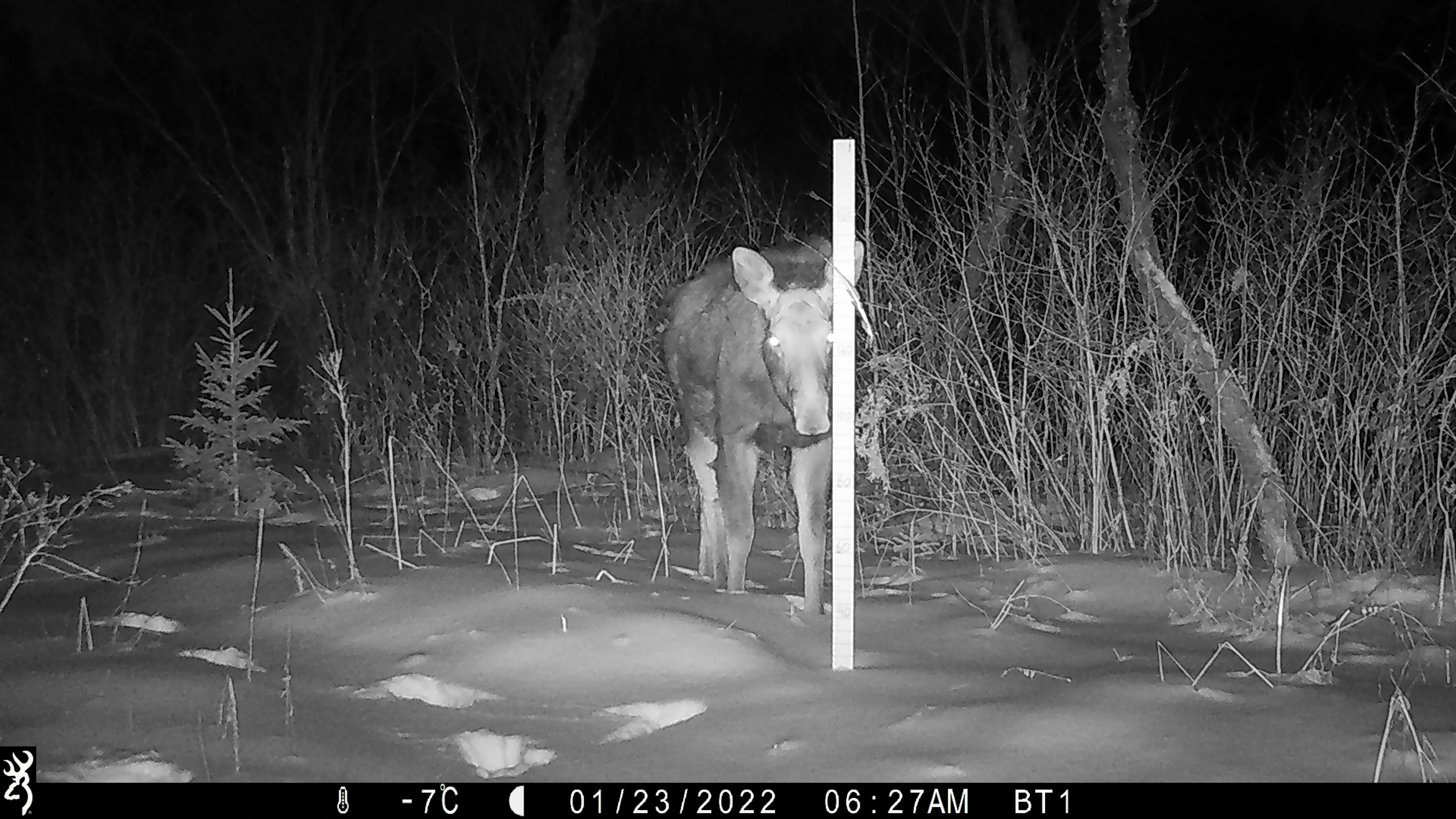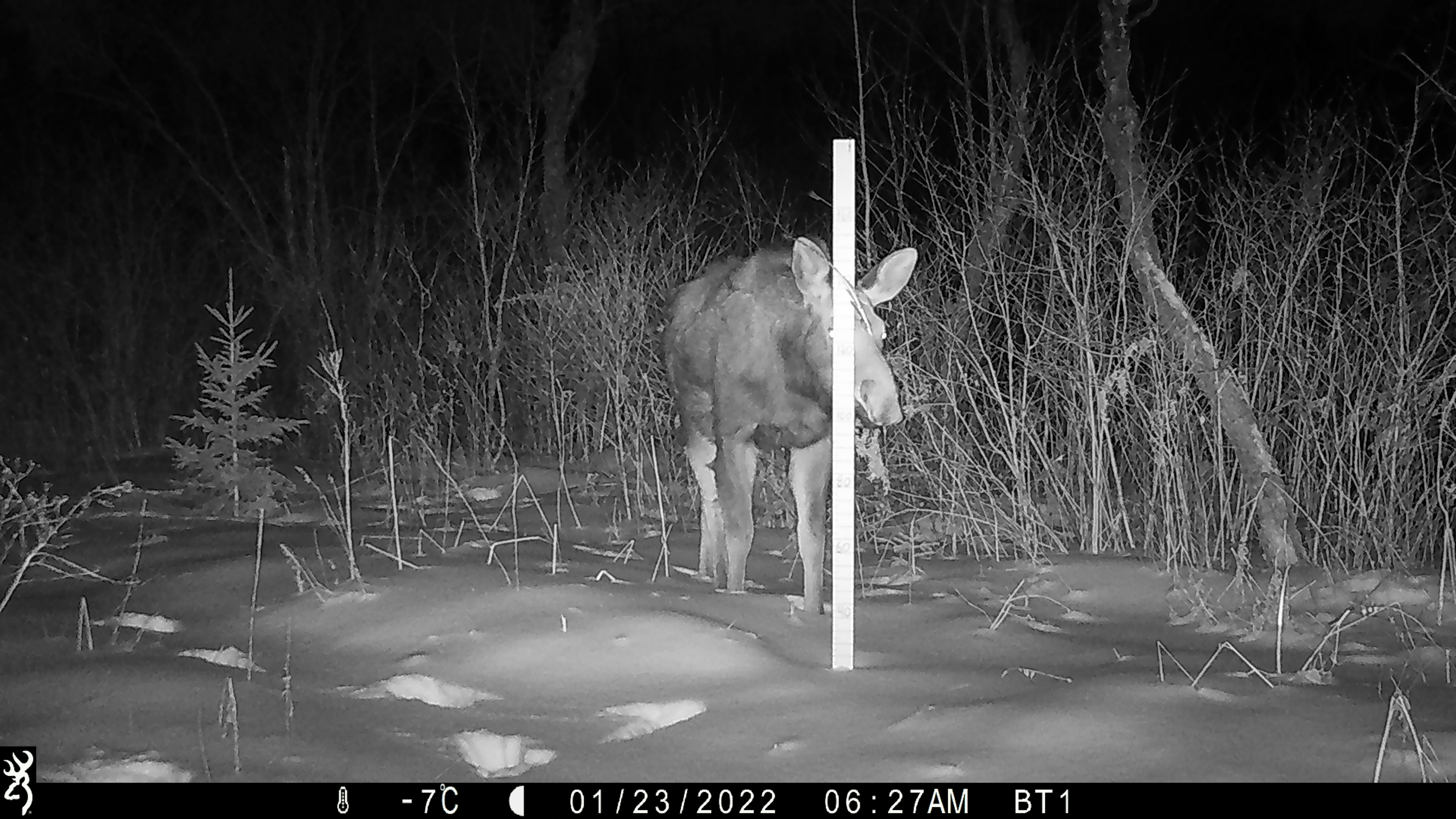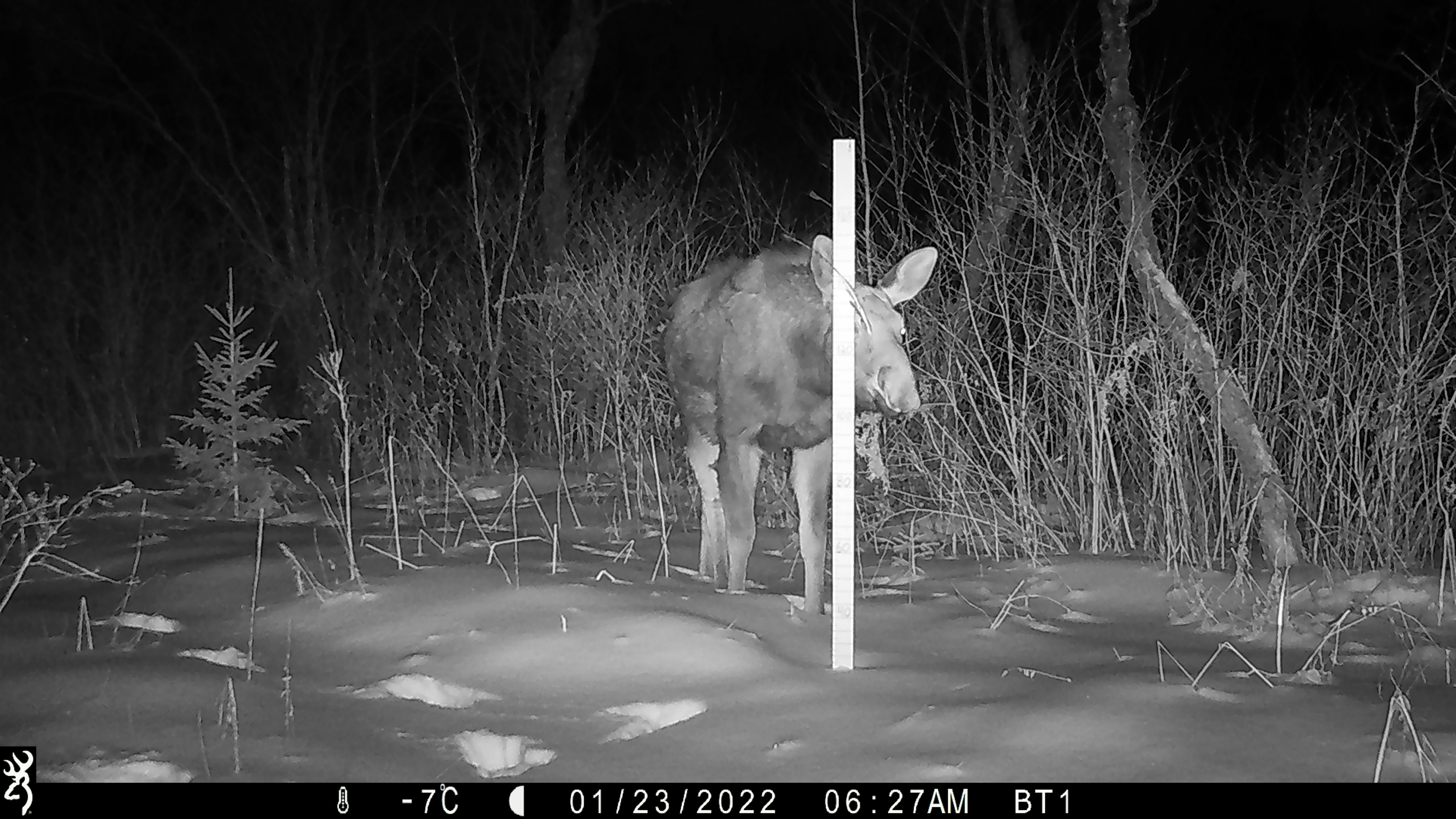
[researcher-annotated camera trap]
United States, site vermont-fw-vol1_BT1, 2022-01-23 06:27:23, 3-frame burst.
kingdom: Animalia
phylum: Chordata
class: Mammalia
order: Artiodactyla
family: Cervidae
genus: Alces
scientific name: Alces alces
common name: moose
Moose (Alces alces).